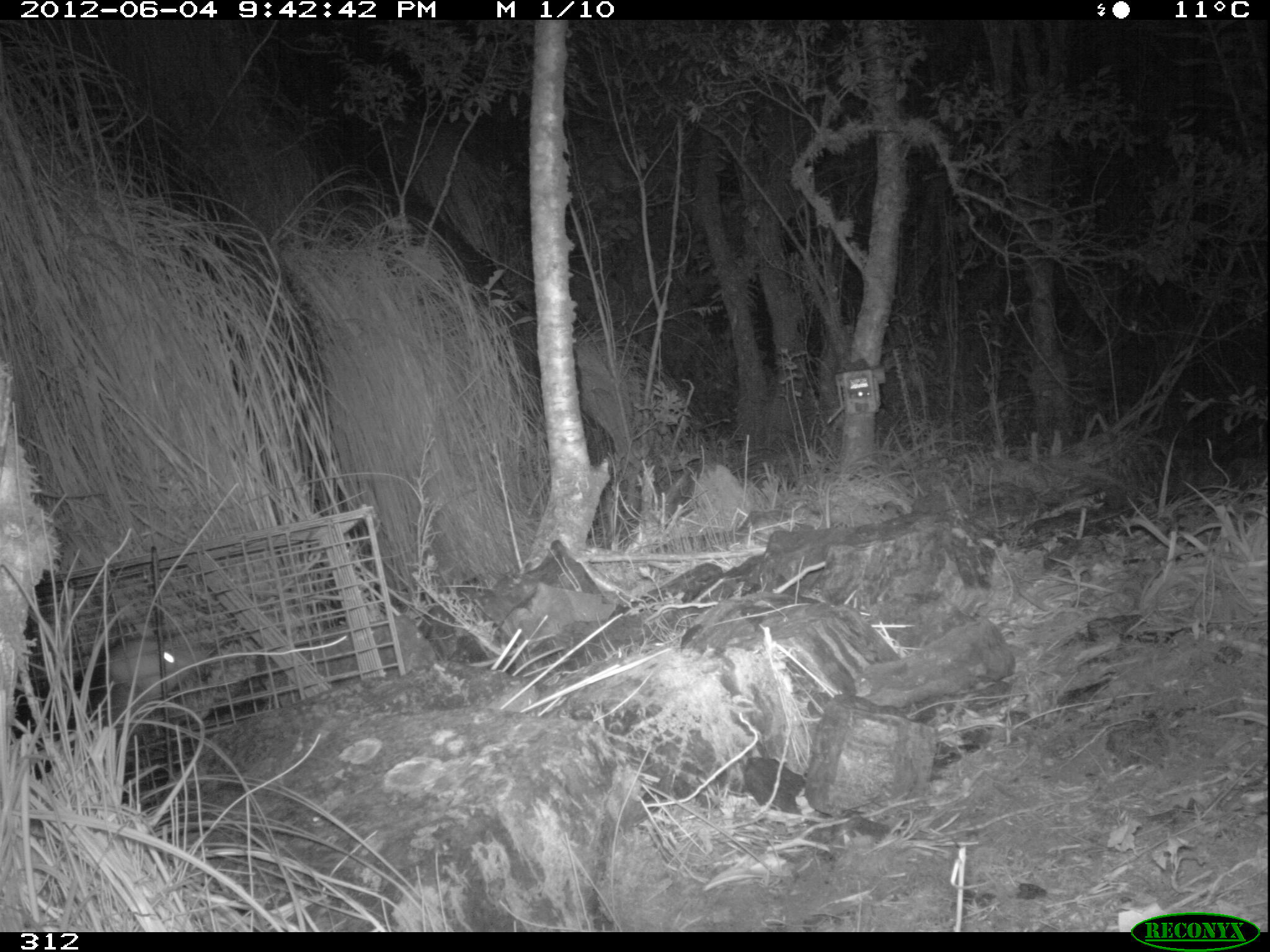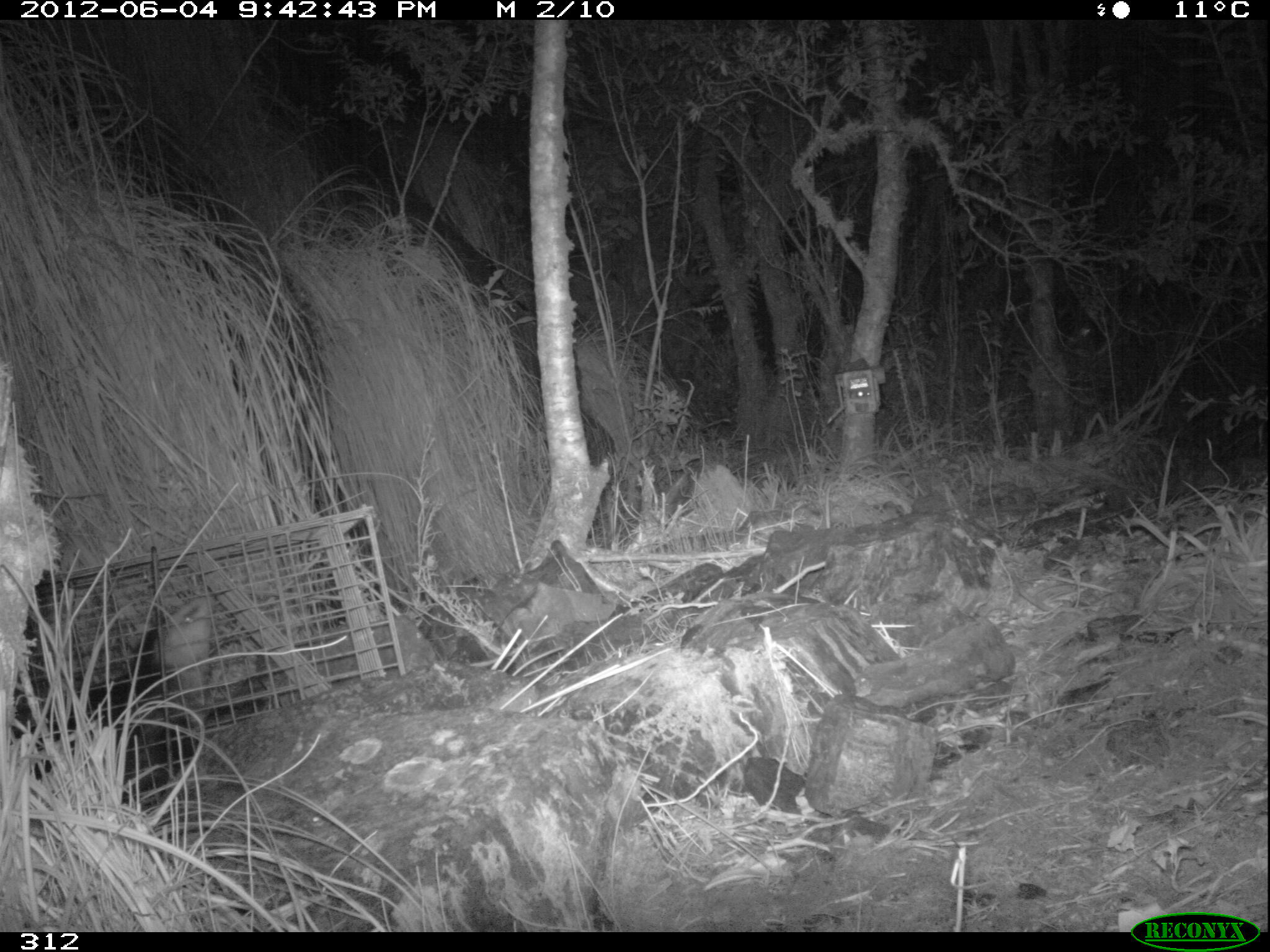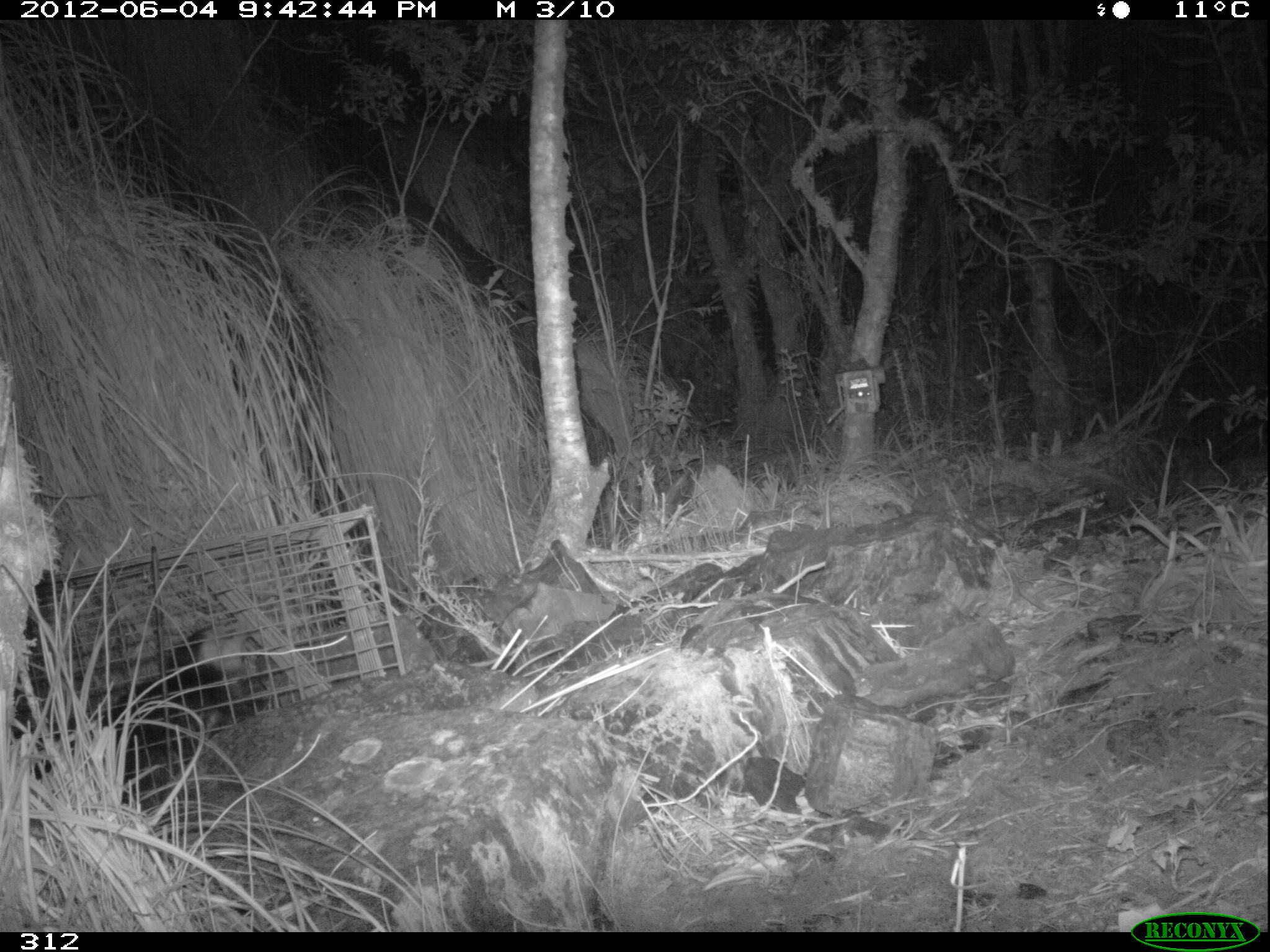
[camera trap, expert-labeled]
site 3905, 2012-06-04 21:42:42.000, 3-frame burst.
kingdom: Animalia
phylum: Chordata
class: Mammalia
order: Didelphimorphia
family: Didelphidae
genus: Didelphis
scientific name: Didelphis pernigra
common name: andean white-eared opossum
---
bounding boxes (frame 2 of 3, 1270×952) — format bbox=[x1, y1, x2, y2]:
didelphis pernigra: bbox=[7, 588, 262, 814]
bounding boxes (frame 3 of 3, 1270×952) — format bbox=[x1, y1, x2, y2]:
didelphis pernigra: bbox=[15, 615, 273, 810]